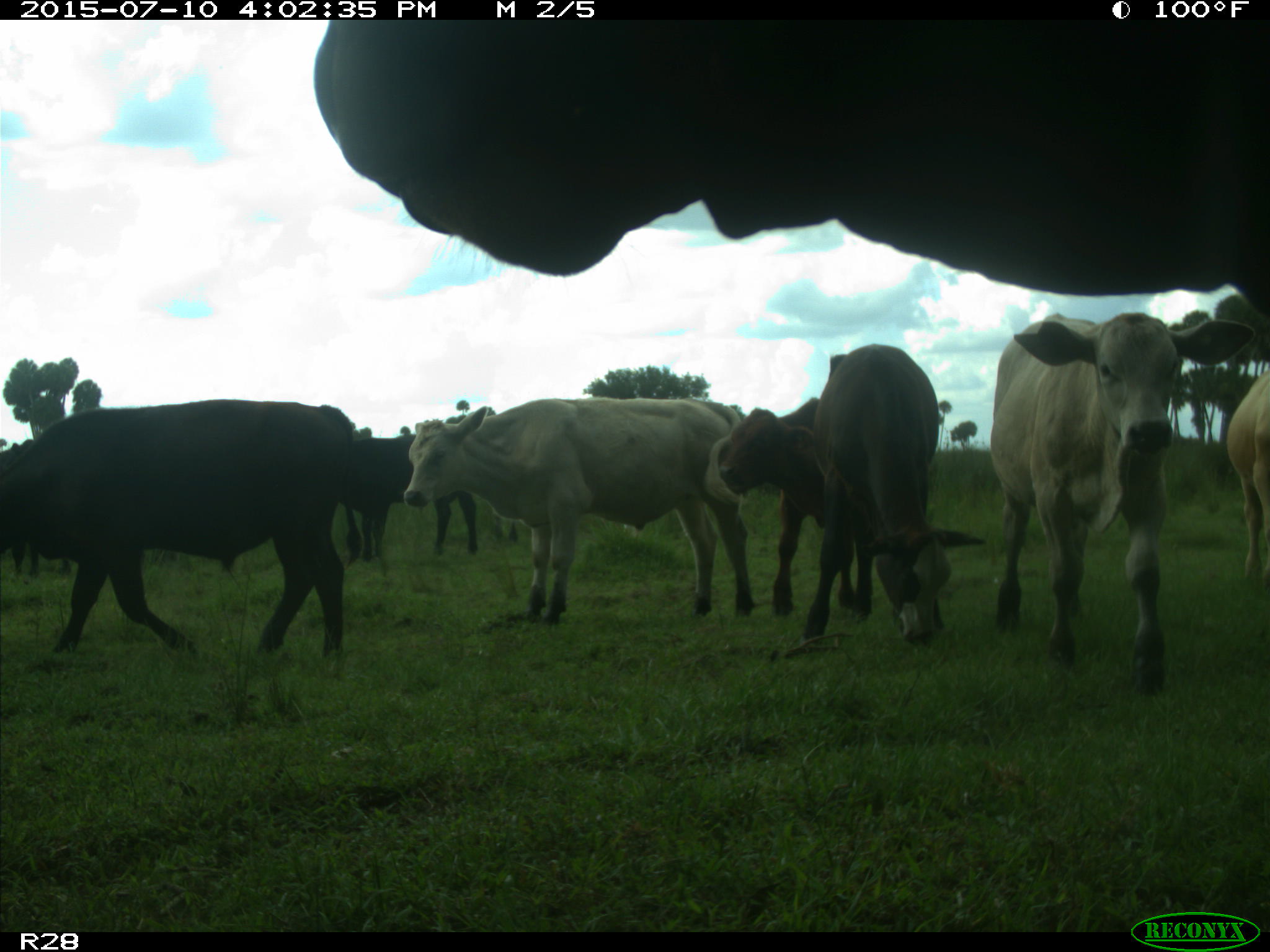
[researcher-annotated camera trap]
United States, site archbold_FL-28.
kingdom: Animalia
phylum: Chordata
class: Mammalia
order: Artiodactyla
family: Bovidae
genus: Bos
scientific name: Bos taurus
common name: domestic cow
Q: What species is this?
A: Bos taurus (domestic cow).